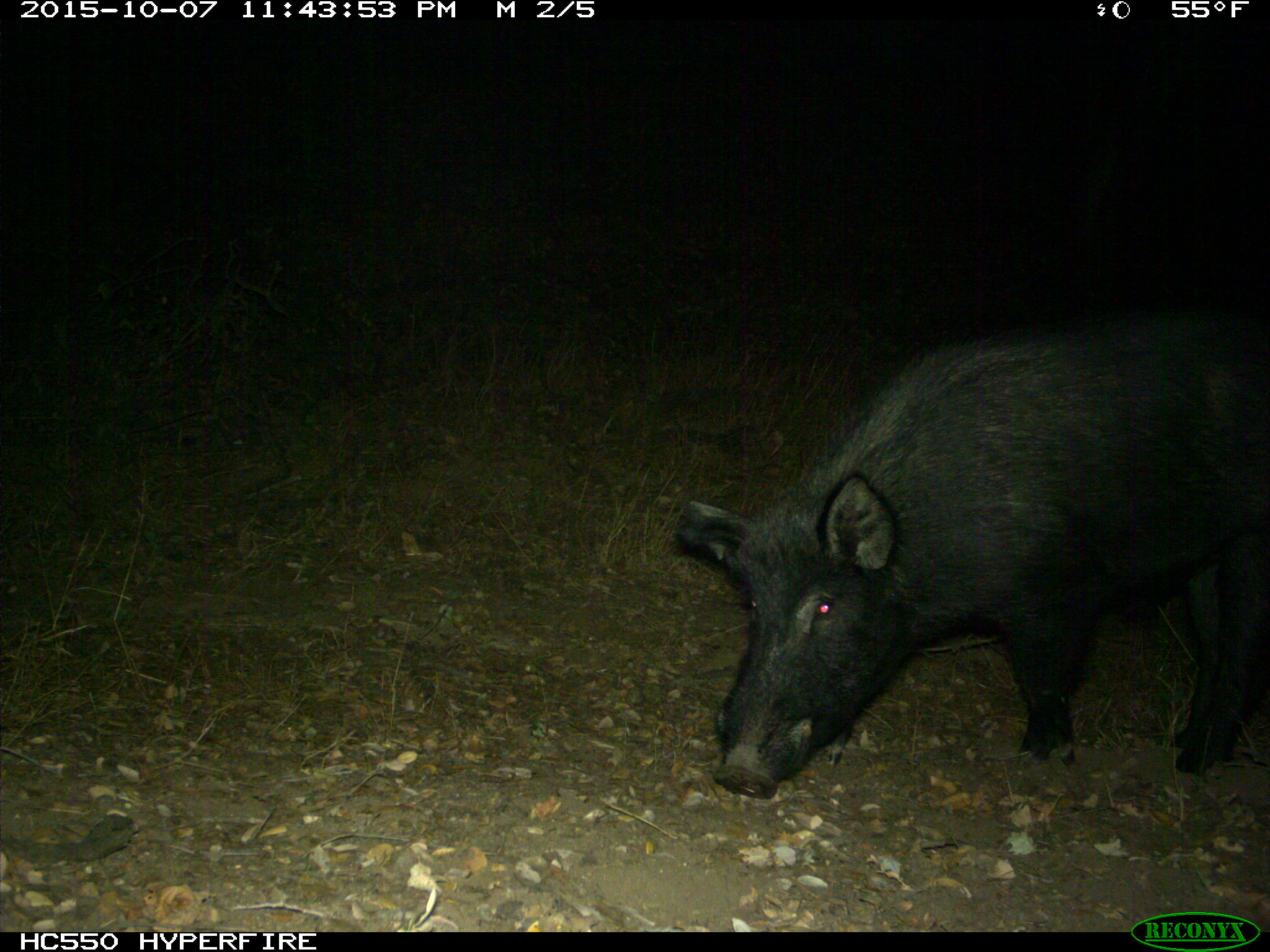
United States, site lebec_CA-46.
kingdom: Animalia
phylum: Chordata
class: Mammalia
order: Artiodactyla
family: Suidae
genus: Sus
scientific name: Sus scrofa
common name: wild boar